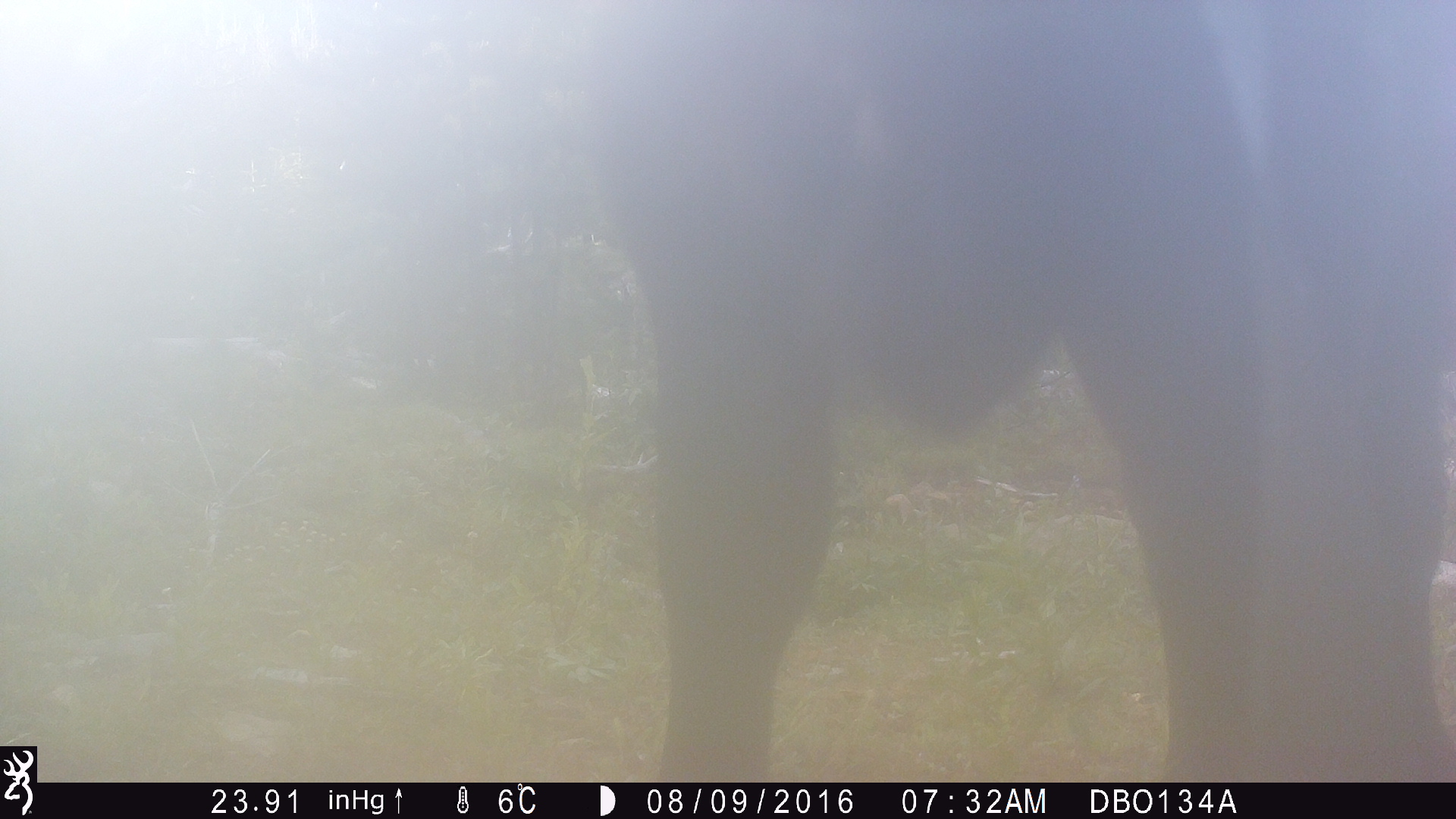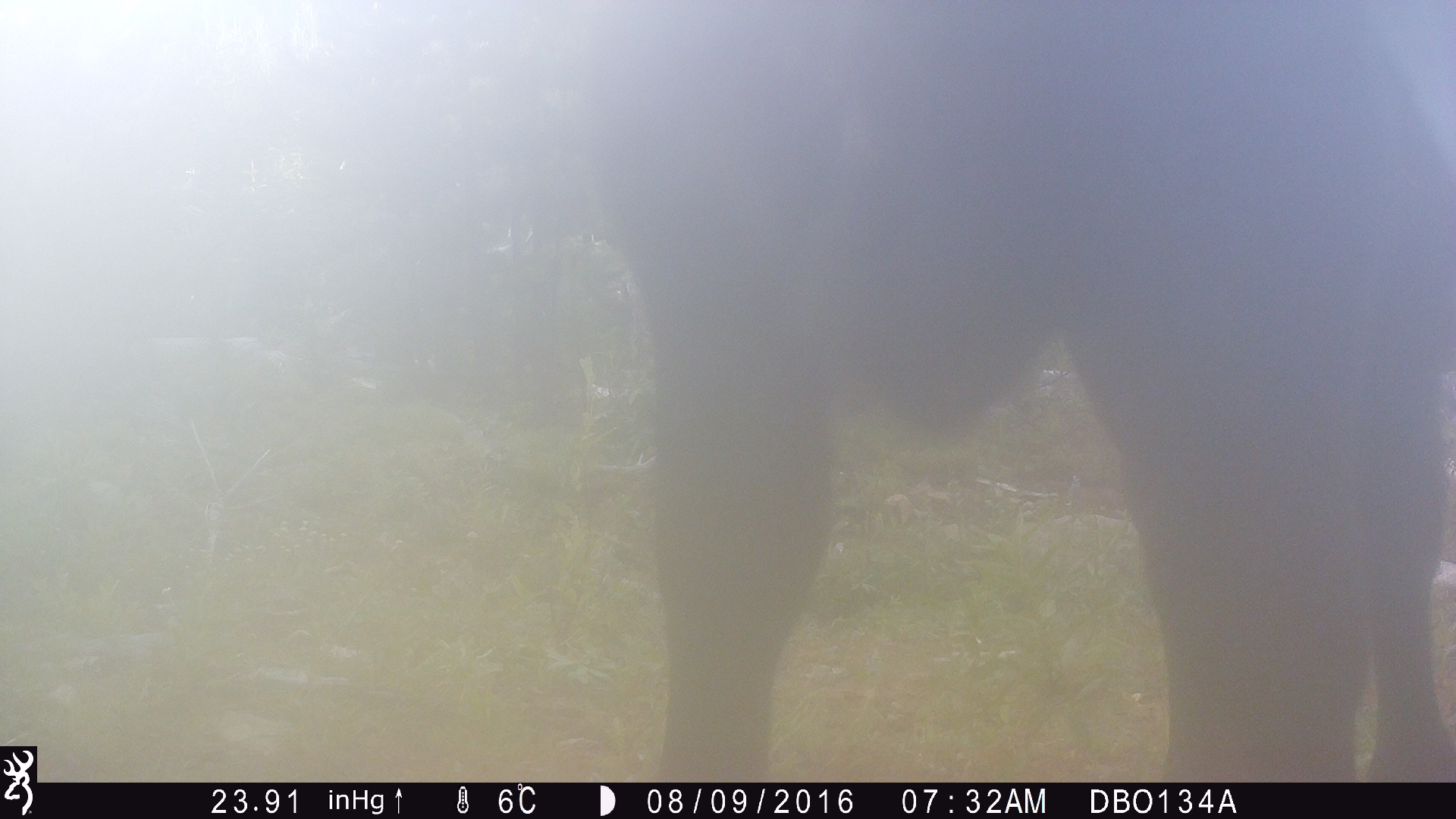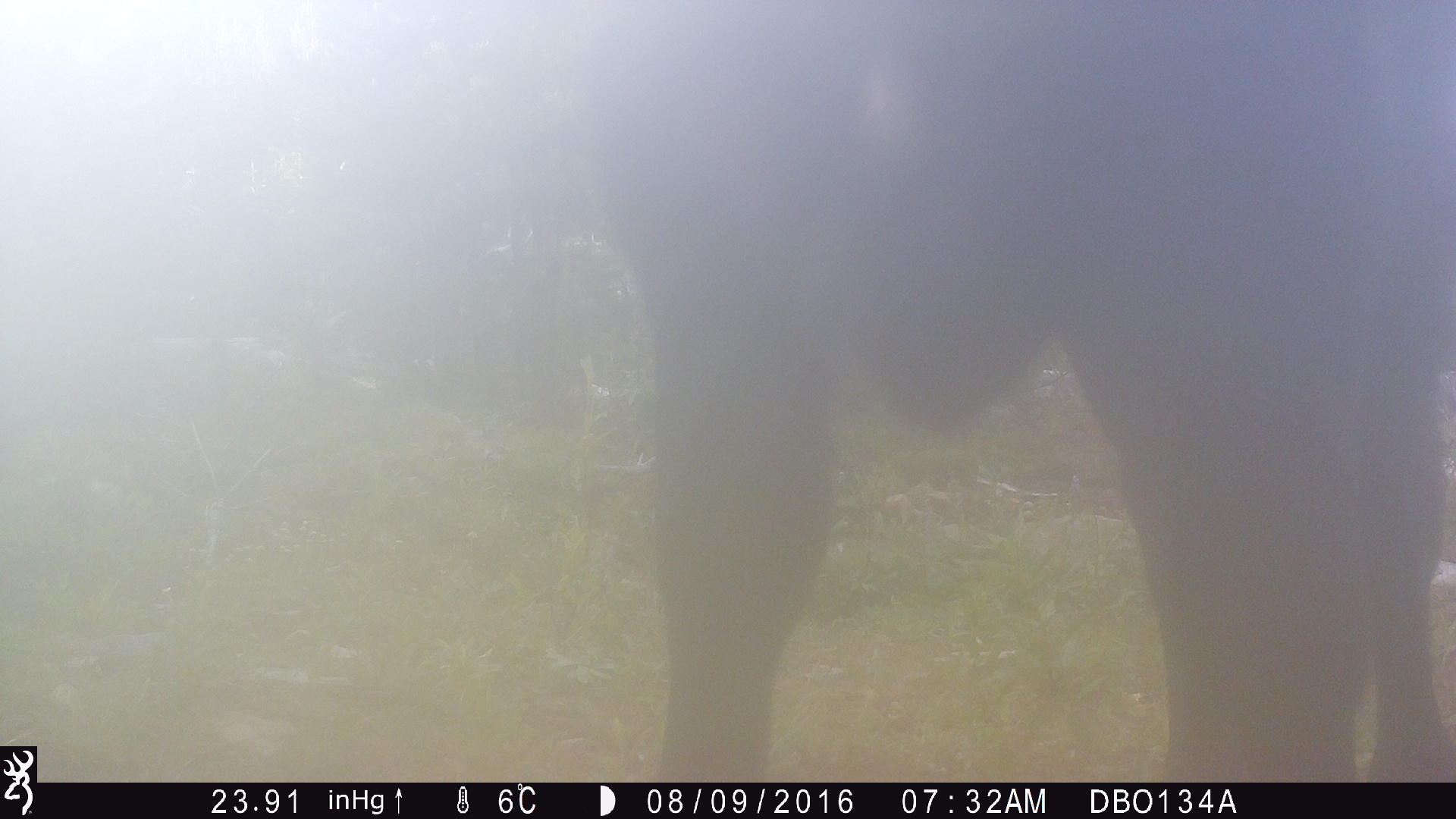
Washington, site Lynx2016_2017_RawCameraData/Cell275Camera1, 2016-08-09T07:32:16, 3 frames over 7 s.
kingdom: Animalia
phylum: Chordata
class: Mammalia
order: Artiodactyla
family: Bovidae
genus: Bos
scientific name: Bos taurus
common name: domestic cattle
Domestic cattle (Bos taurus). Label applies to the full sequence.